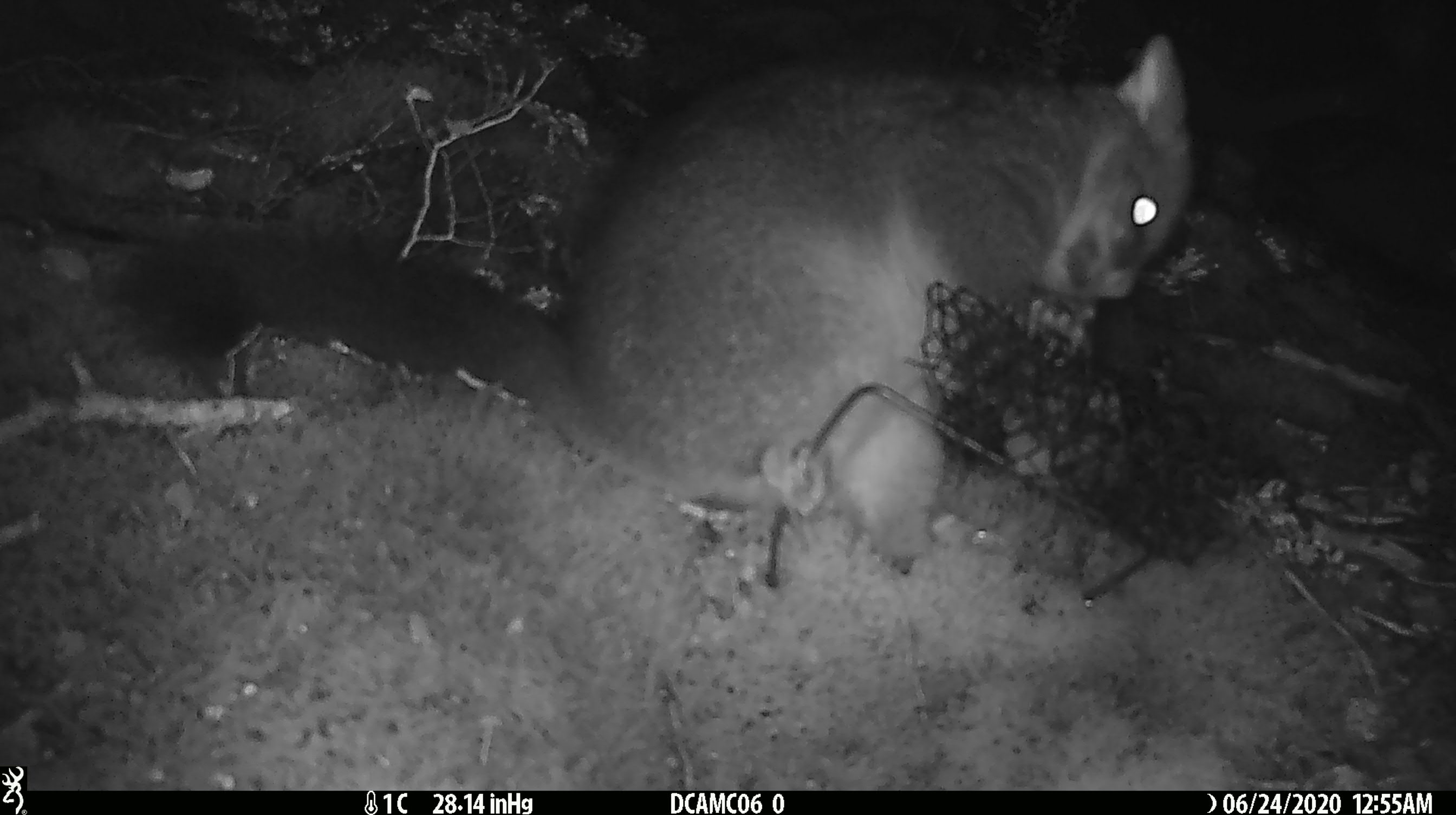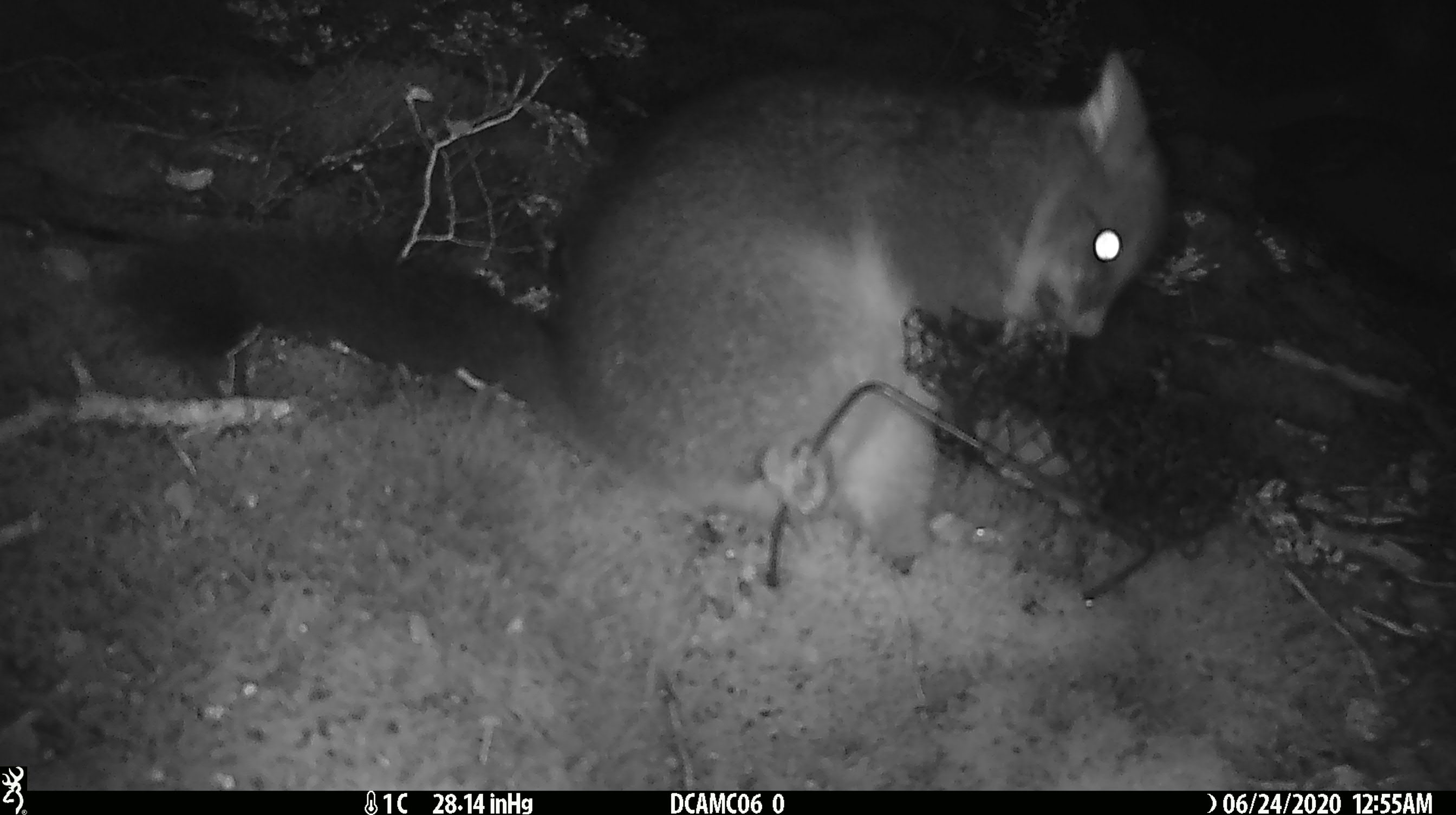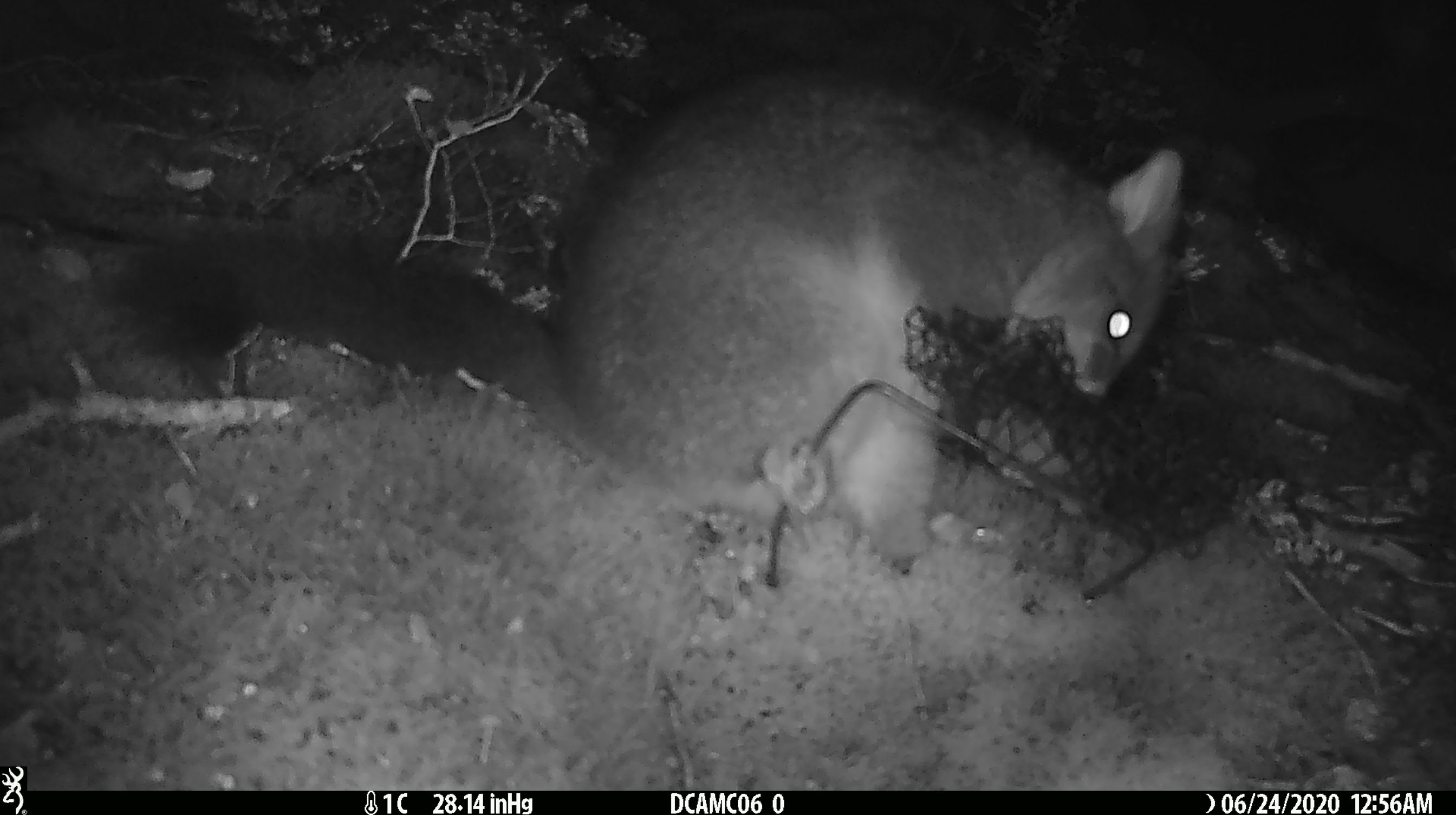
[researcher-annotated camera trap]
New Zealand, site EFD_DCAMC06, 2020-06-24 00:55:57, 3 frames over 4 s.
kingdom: Animalia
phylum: Chordata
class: Mammalia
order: Diprotodontia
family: Phalangeridae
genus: Trichosurus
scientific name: Trichosurus vulpecula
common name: common brushtail possum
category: possum